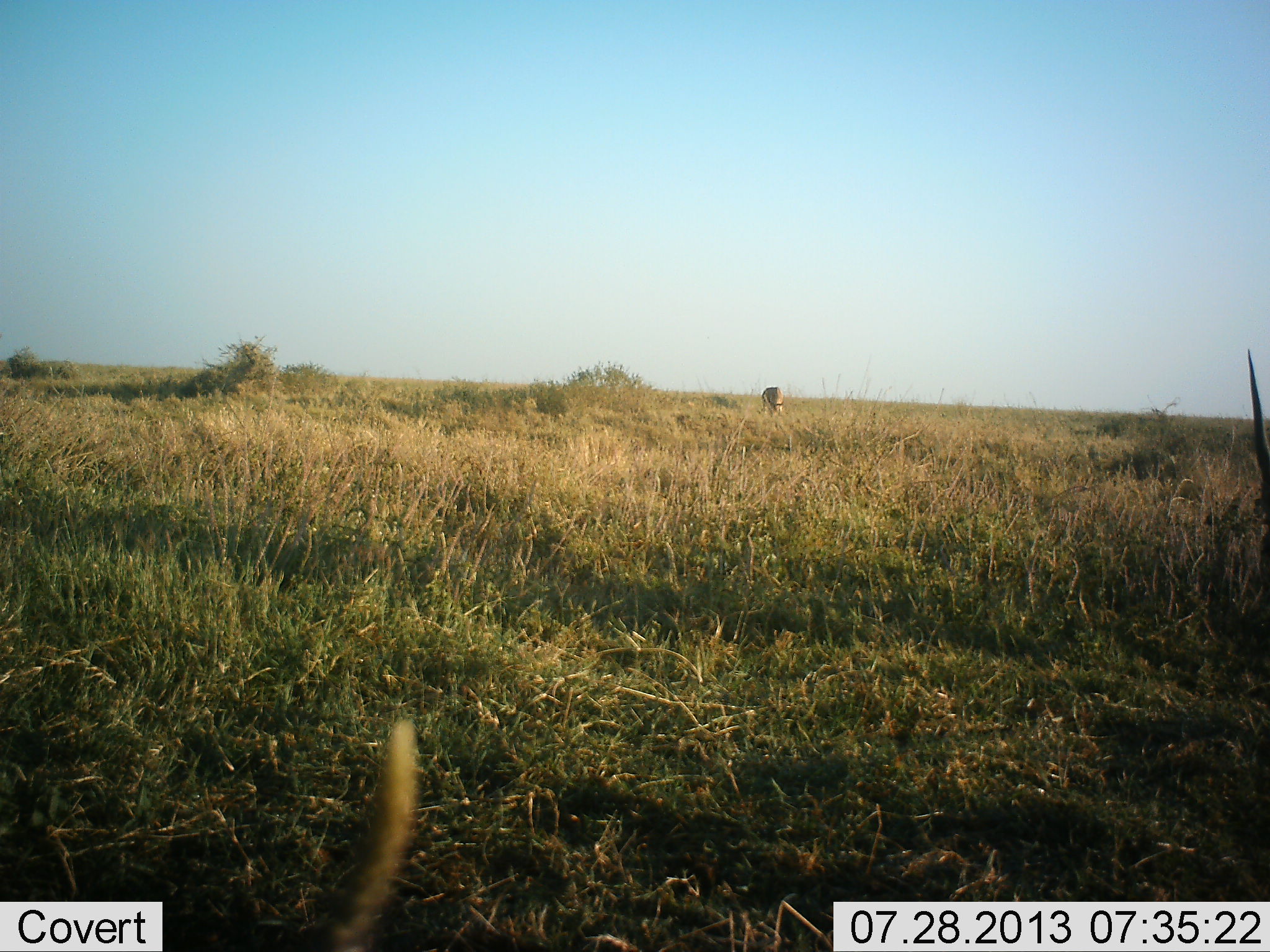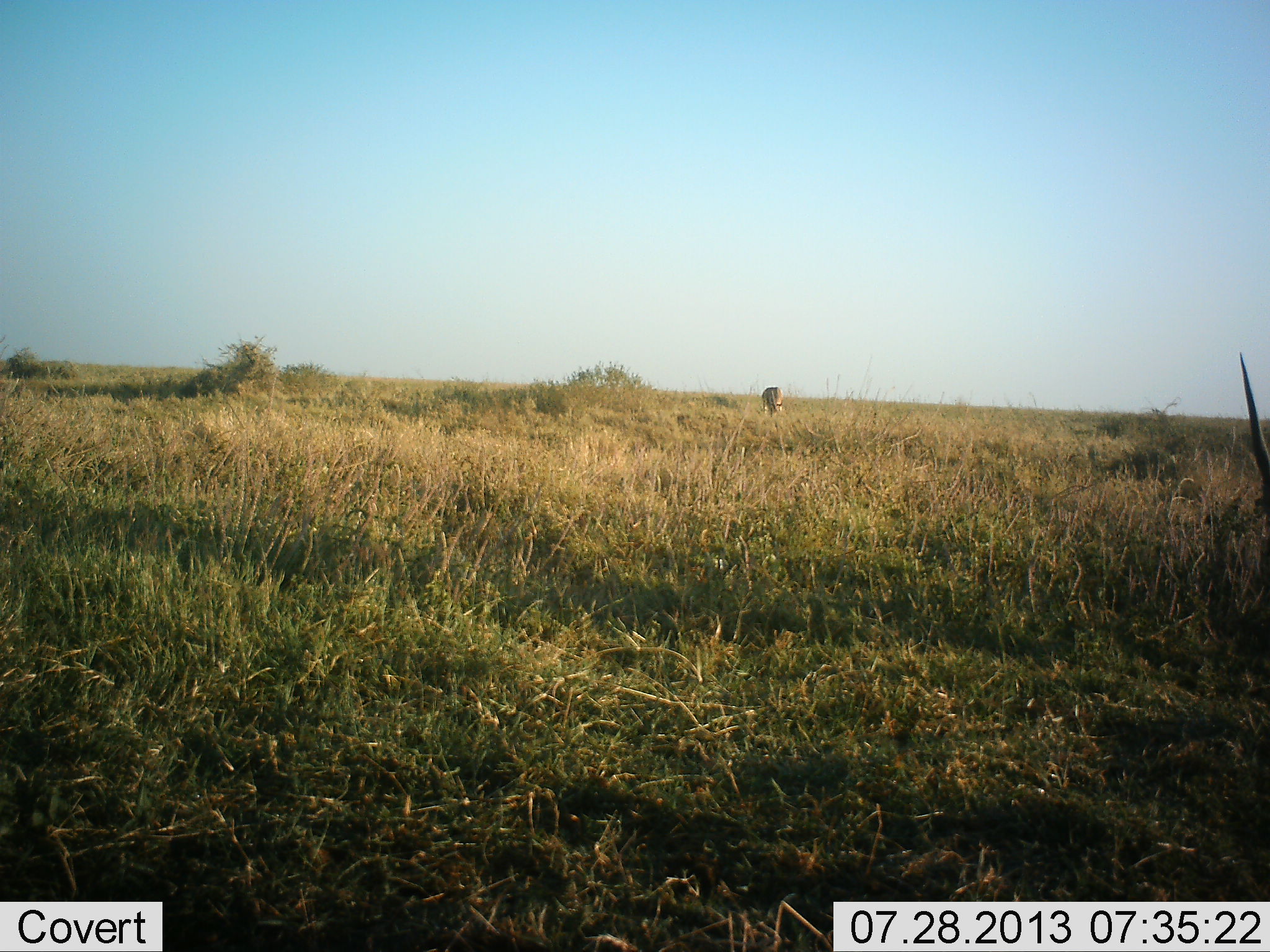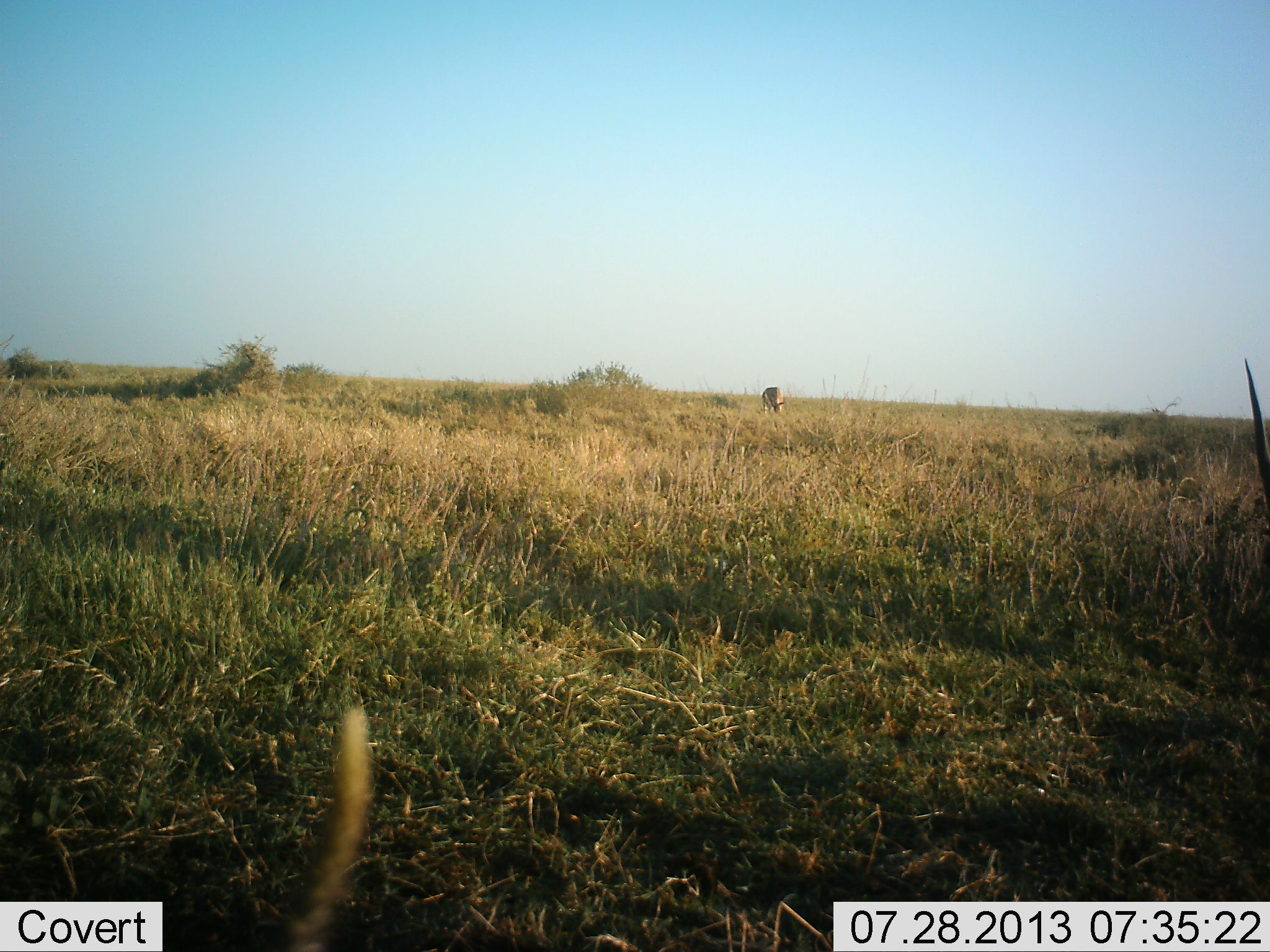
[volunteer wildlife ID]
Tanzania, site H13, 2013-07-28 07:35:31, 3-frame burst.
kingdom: Animalia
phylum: Chordata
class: Mammalia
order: Artiodactyla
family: Bovidae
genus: Eudorcas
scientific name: Eudorcas thomsonii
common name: thomson's gazelle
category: gazellethomsons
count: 3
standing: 0%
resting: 0%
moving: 20%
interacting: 0%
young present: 0%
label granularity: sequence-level